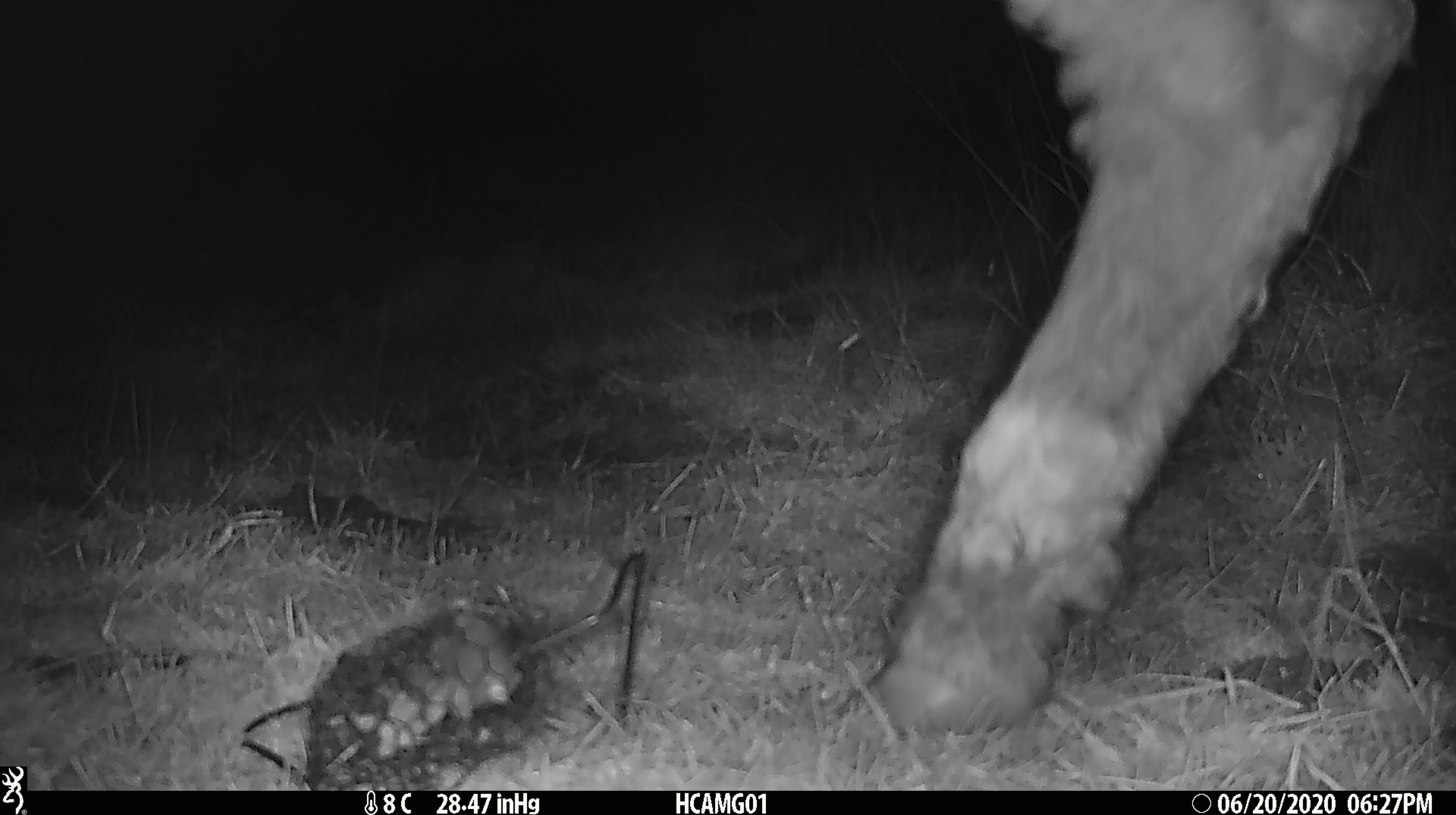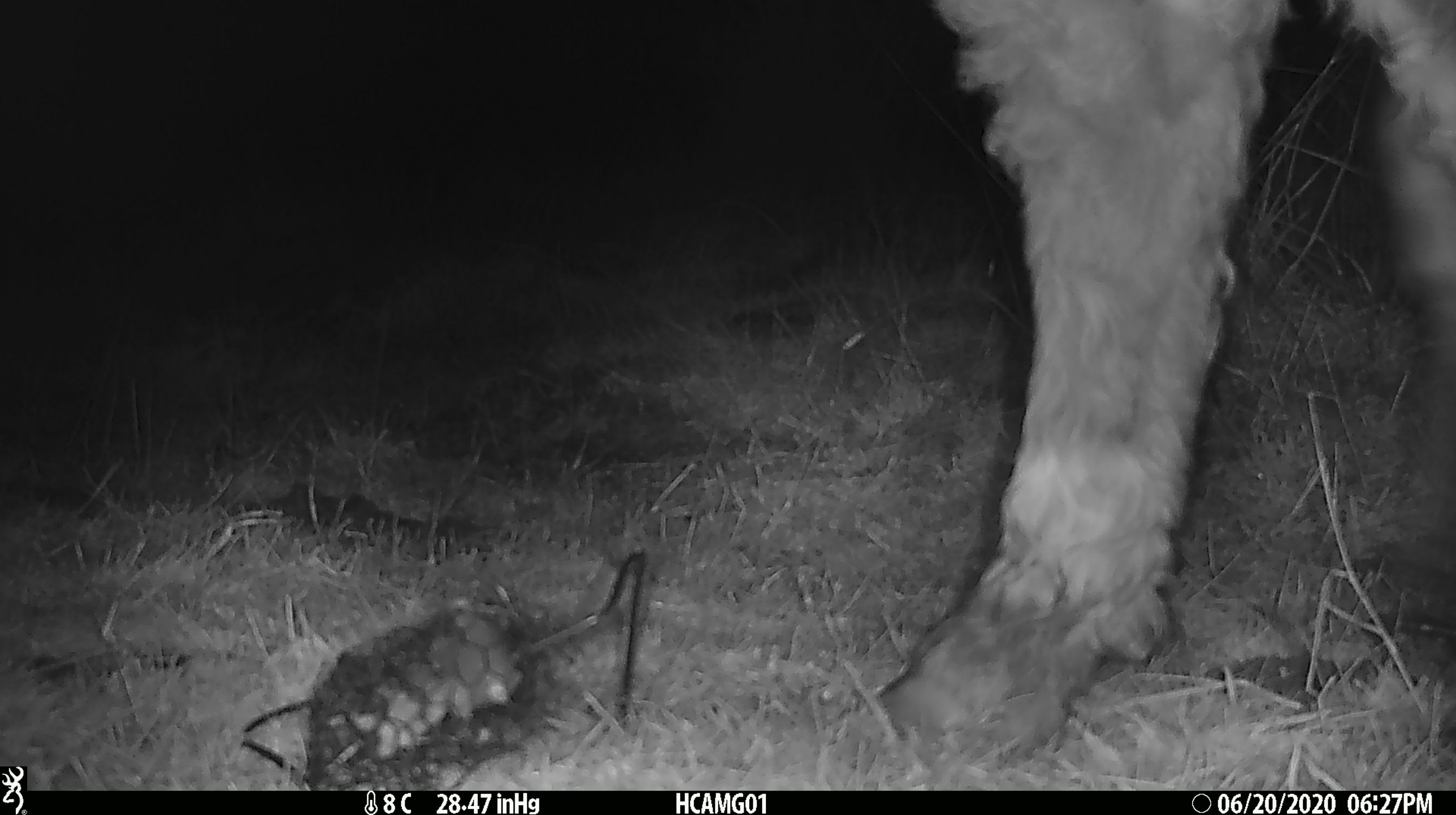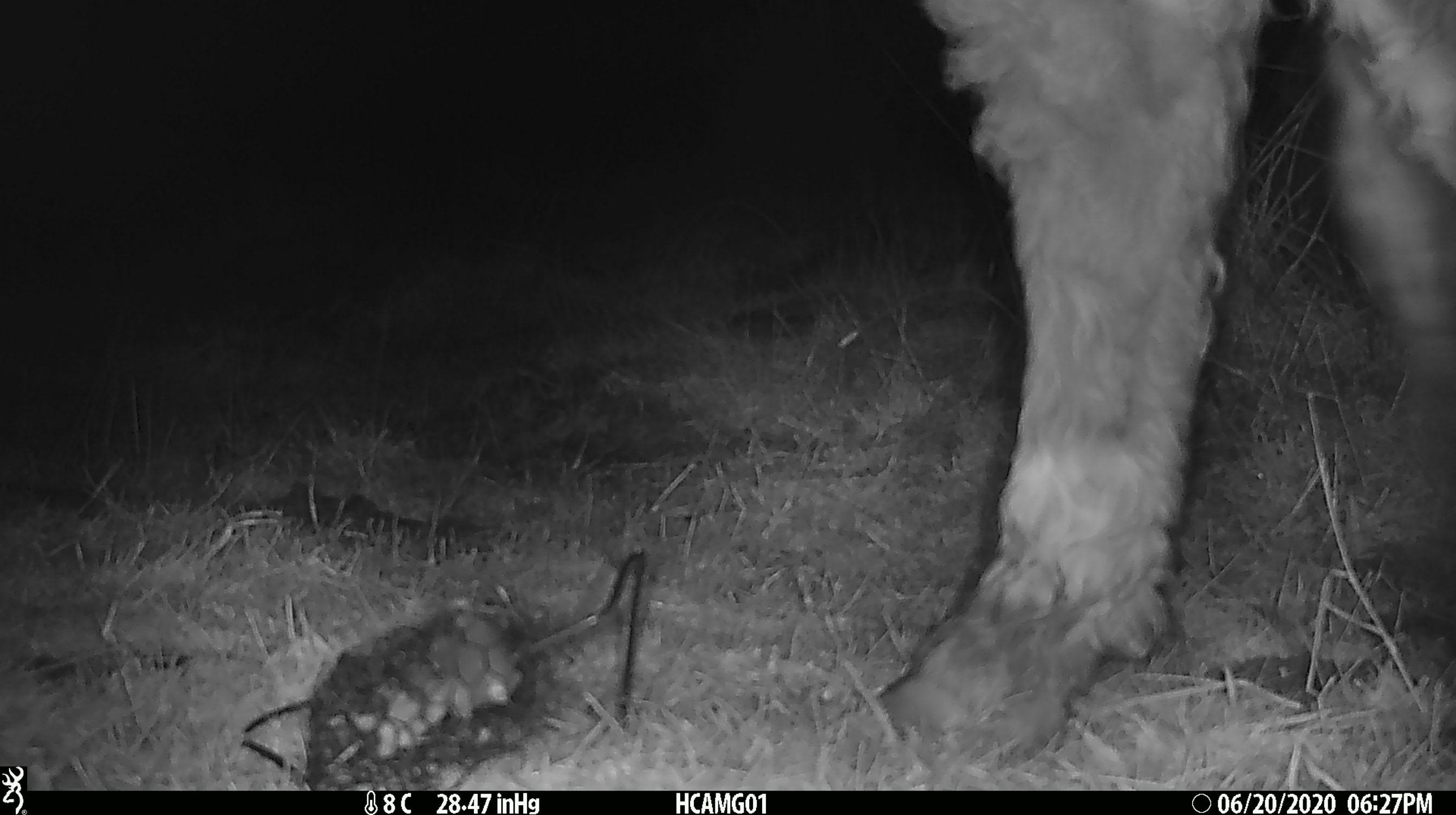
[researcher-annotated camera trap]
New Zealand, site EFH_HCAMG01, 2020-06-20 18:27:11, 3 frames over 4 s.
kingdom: Animalia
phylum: Chordata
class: Mammalia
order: Artiodactyla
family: Bovidae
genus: Bos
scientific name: Bos taurus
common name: domestic cow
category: cow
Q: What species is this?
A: Cow (domestic cow) (Bos taurus).